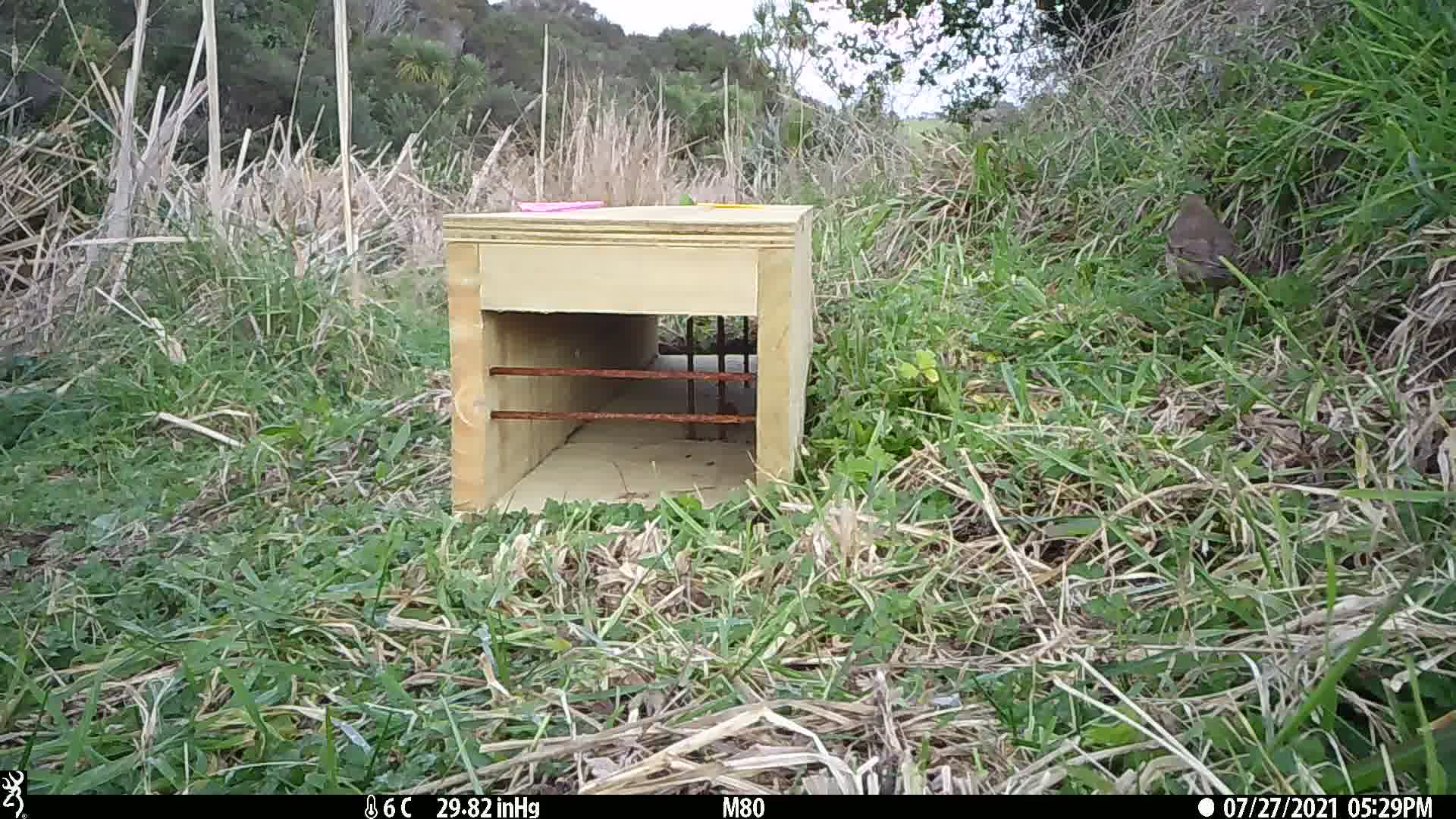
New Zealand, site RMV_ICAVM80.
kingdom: Animalia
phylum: Chordata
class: Aves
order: Passeriformes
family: Turdidae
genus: Turdus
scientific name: Turdus philomelos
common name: song thrush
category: thrush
Thrush (song thrush) (Turdus philomelos).